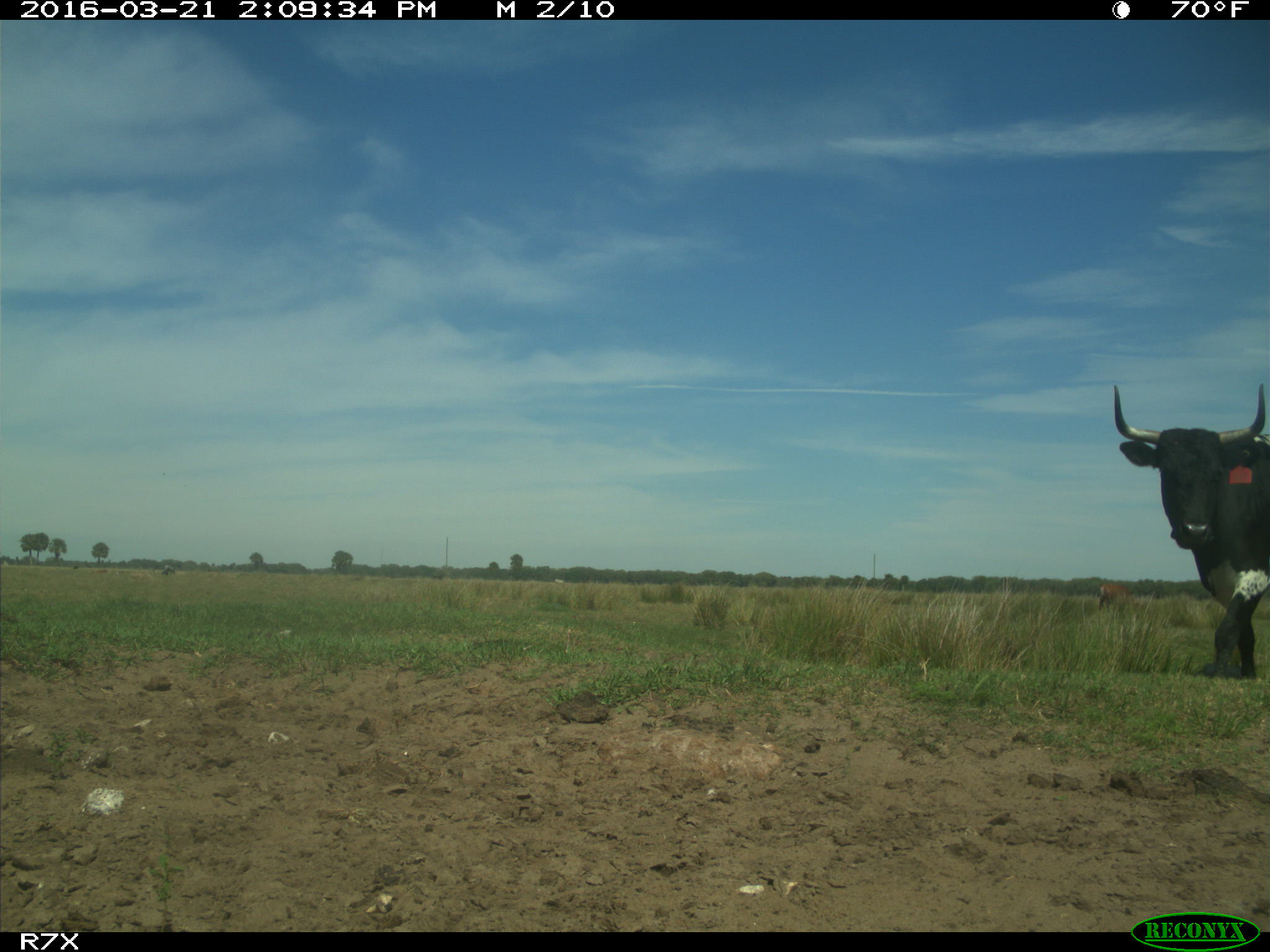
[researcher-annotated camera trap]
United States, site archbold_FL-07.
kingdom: Animalia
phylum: Chordata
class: Mammalia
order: Artiodactyla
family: Bovidae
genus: Bos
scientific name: Bos taurus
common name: domestic cow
Bos taurus (domestic cow).